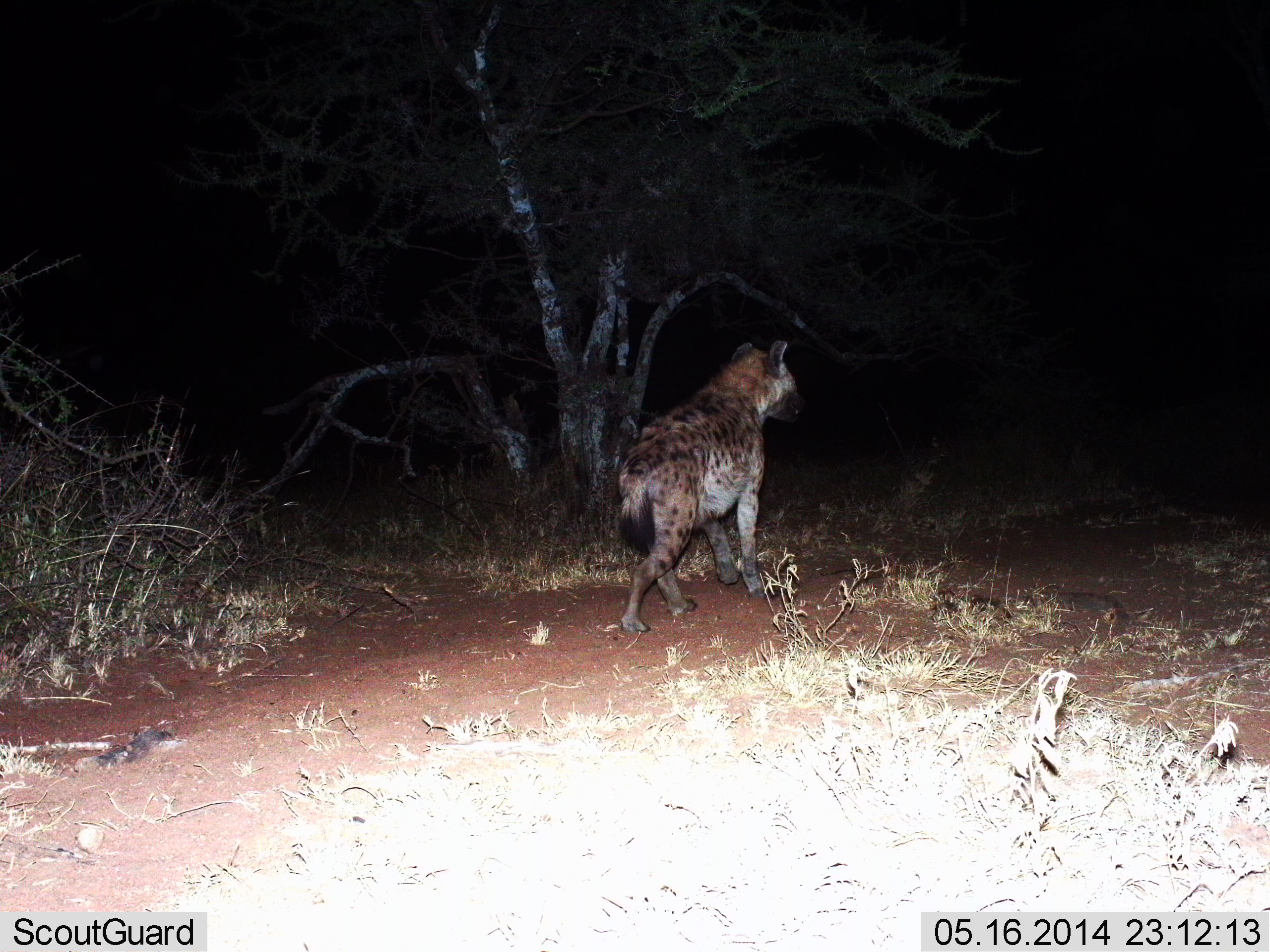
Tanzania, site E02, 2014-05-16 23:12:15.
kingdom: Animalia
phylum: Chordata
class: Mammalia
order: Carnivora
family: Hyaenidae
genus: Crocuta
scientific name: Crocuta crocuta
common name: spotted hyena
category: hyenaspotted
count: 1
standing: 10%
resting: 0%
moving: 90%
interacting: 0%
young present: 0%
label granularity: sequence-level